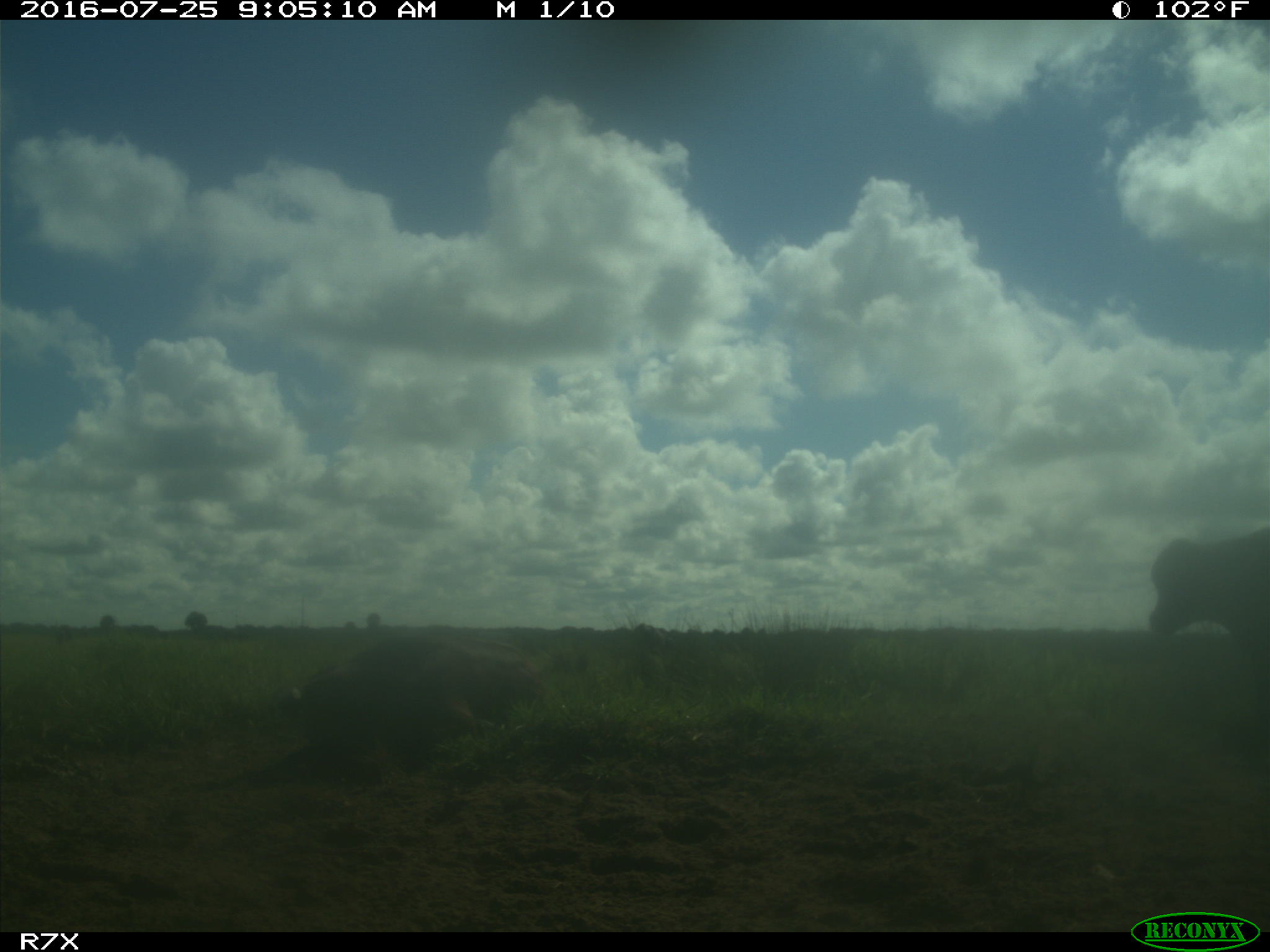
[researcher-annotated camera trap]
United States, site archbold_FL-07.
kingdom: Animalia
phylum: Chordata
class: Mammalia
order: Artiodactyla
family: Bovidae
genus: Bos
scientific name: Bos taurus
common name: domestic cow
Bos taurus (domestic cow).